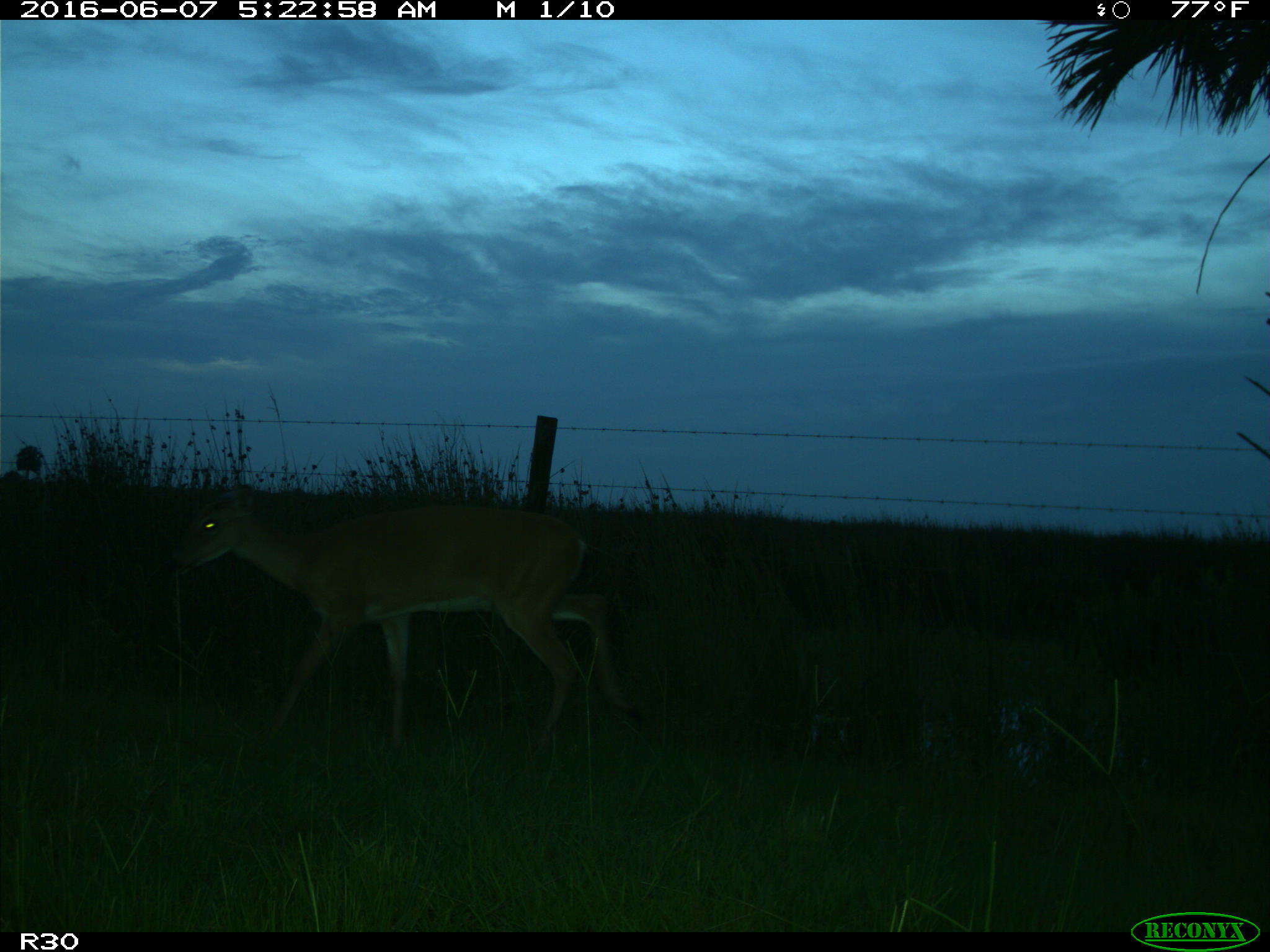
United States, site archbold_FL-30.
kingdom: Animalia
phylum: Chordata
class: Mammalia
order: Artiodactyla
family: Cervidae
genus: Odocoileus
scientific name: Odocoileus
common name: deer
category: unidentified deer